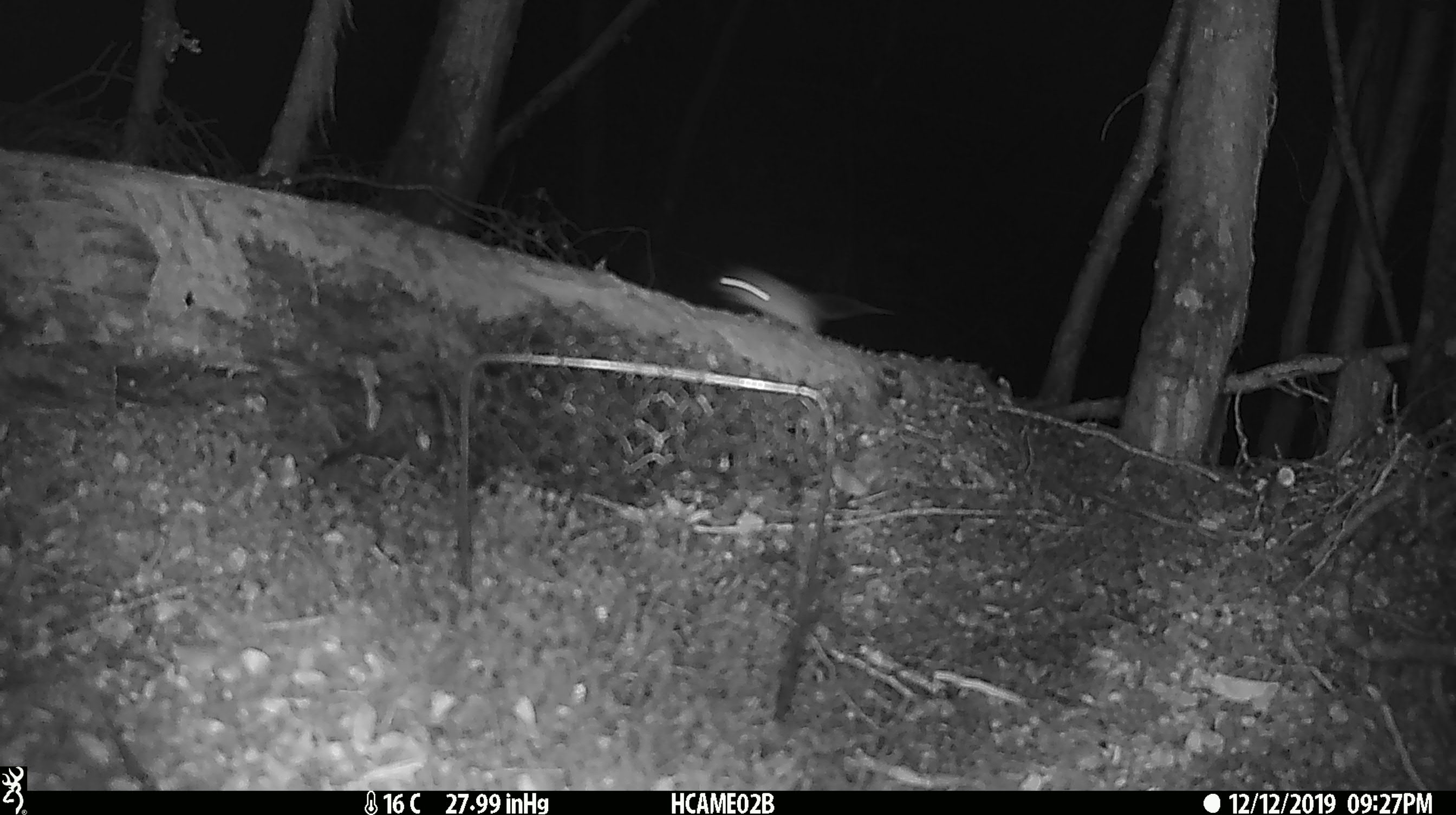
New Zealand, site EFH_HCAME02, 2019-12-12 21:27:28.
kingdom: Animalia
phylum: Chordata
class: Mammalia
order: Rodentia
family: Muridae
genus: Mus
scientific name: Mus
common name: mouse